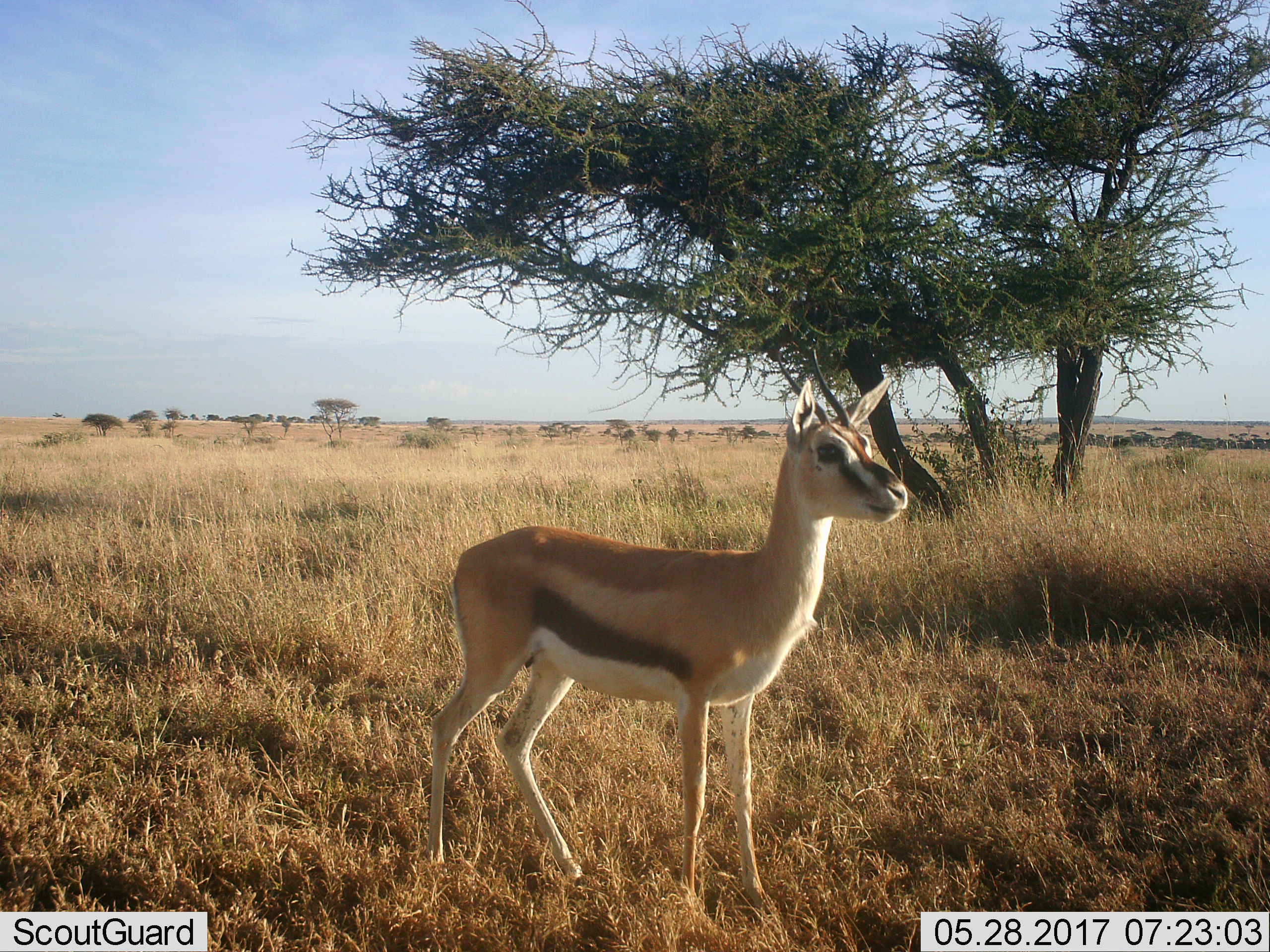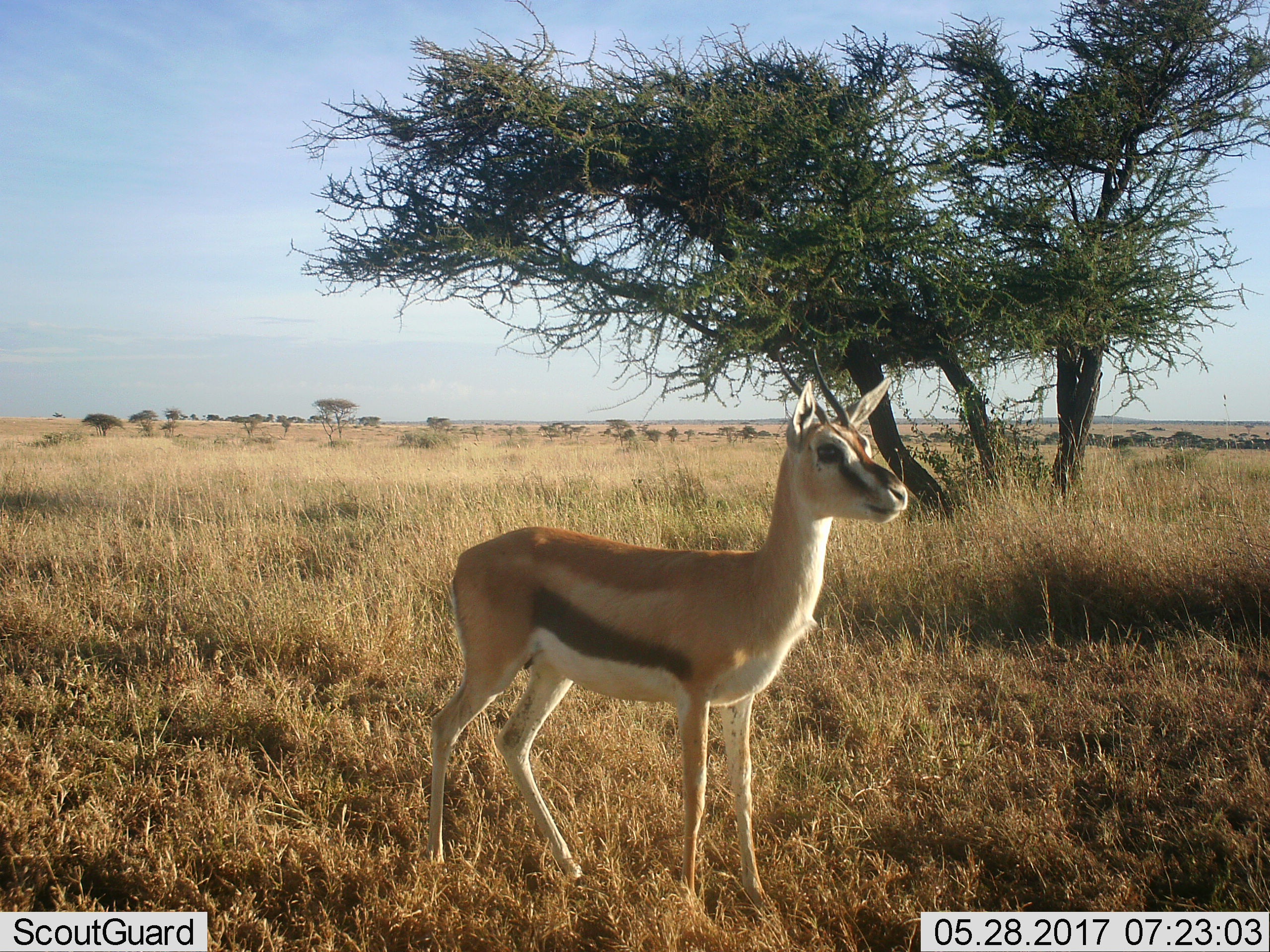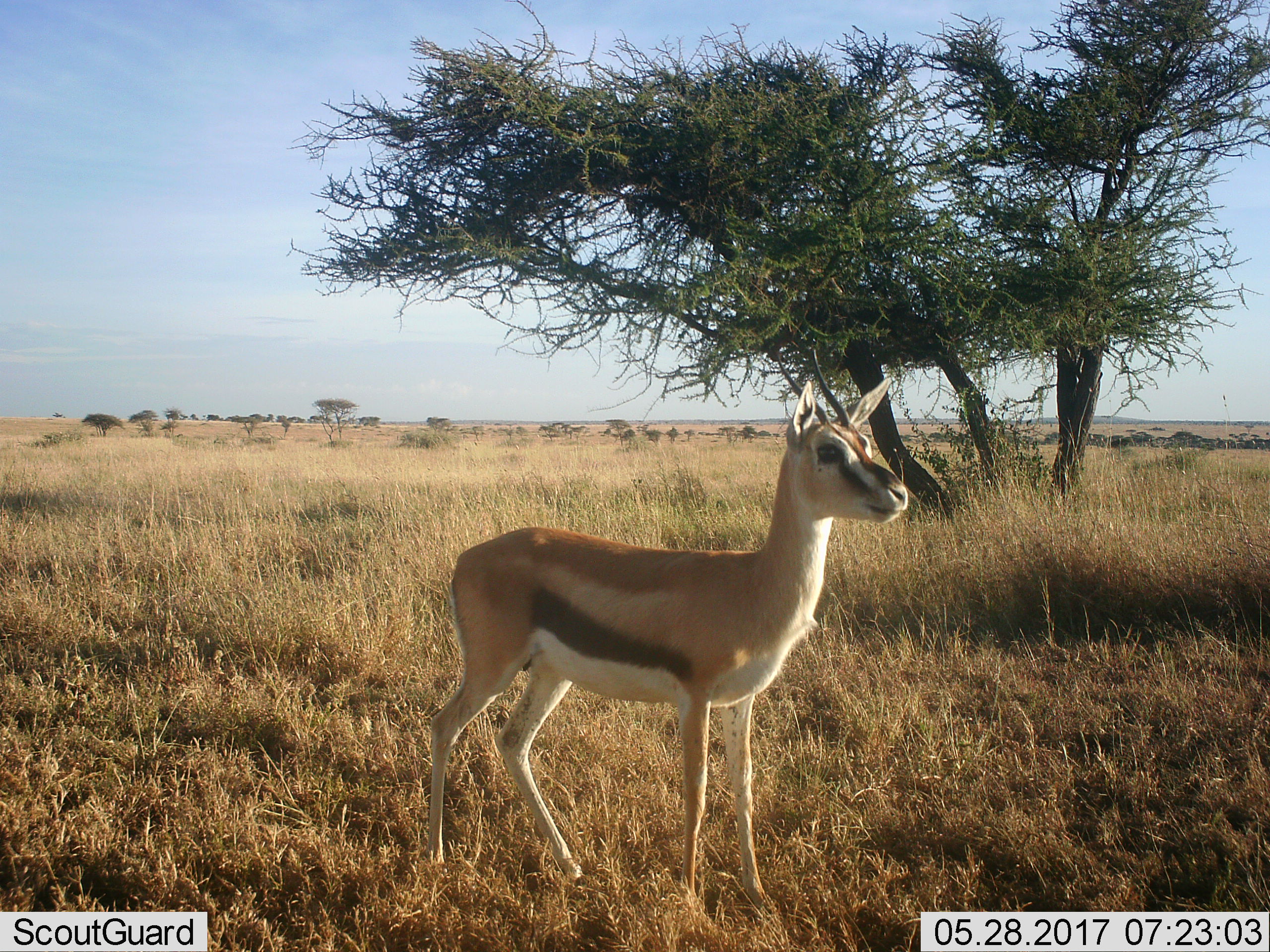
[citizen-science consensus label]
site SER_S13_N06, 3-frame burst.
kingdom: Animalia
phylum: Chordata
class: Mammalia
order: Artiodactyla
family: Bovidae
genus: Eudorcas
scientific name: Eudorcas thomsonii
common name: thomson's gazelle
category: gazellethomsons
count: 1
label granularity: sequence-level